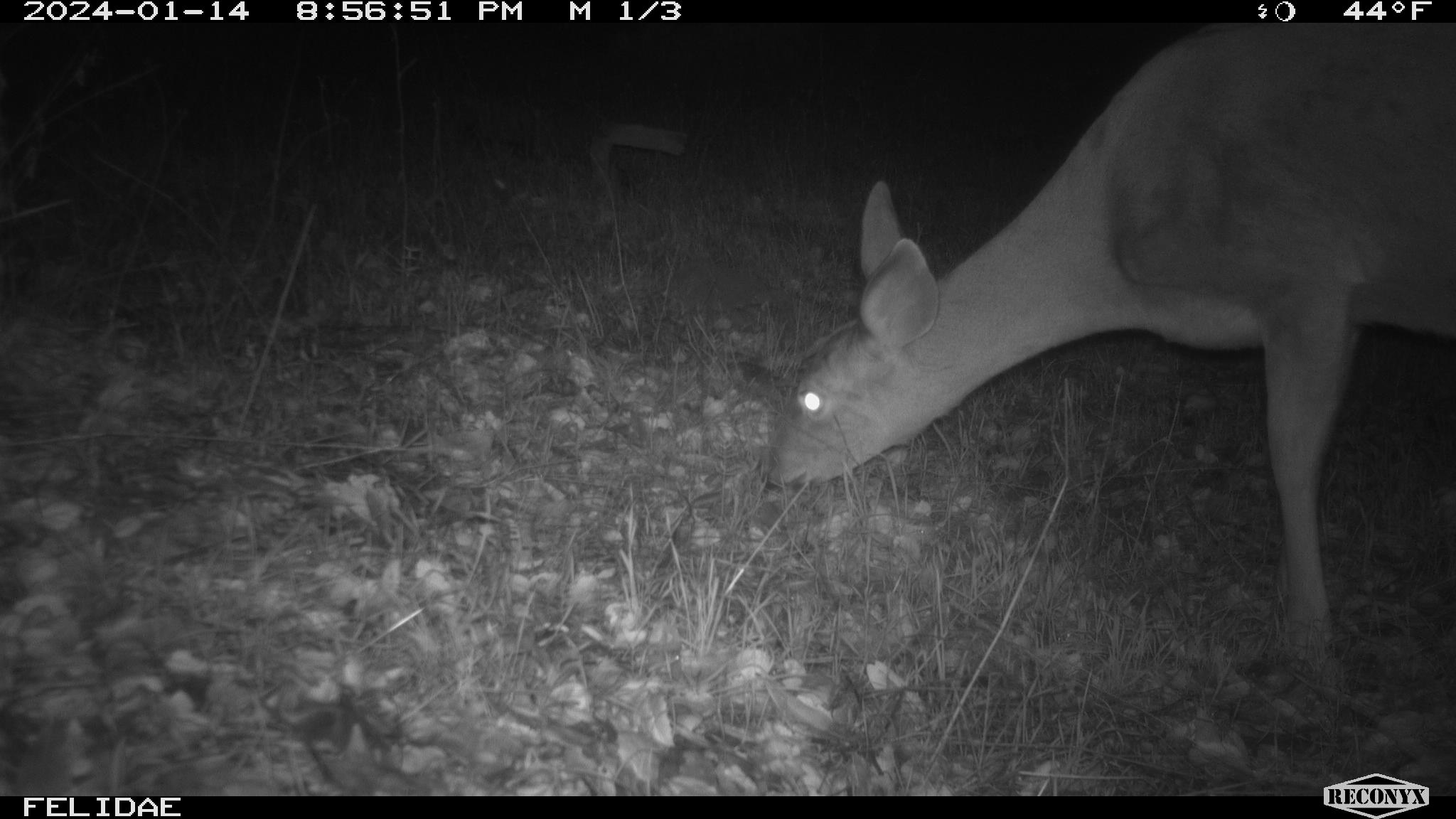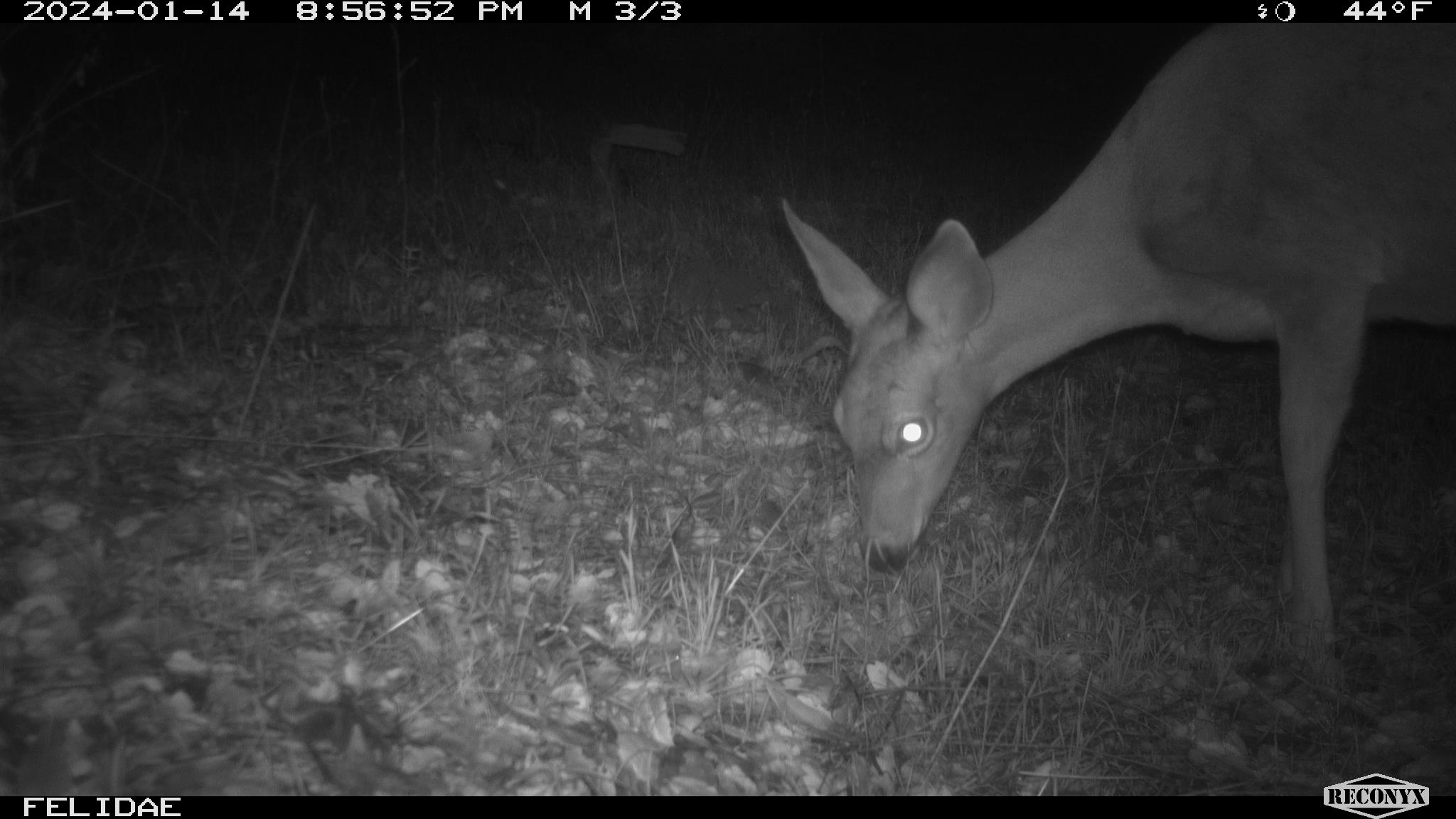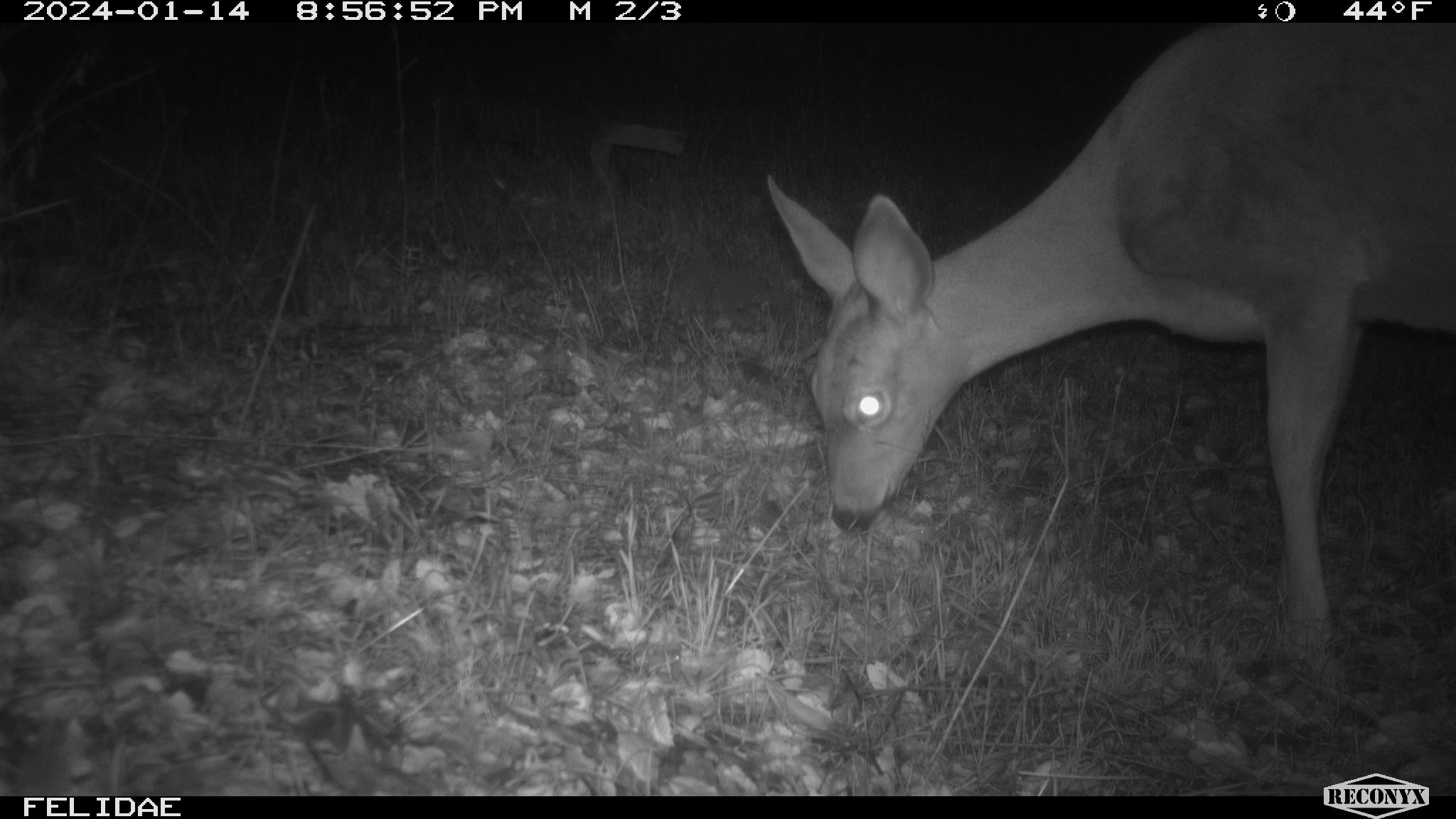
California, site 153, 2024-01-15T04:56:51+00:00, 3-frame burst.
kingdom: Animalia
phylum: Chordata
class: Mammalia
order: Artiodactyla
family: Cervidae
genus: Odocoileus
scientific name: Odocoileus hemionus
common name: mule deer